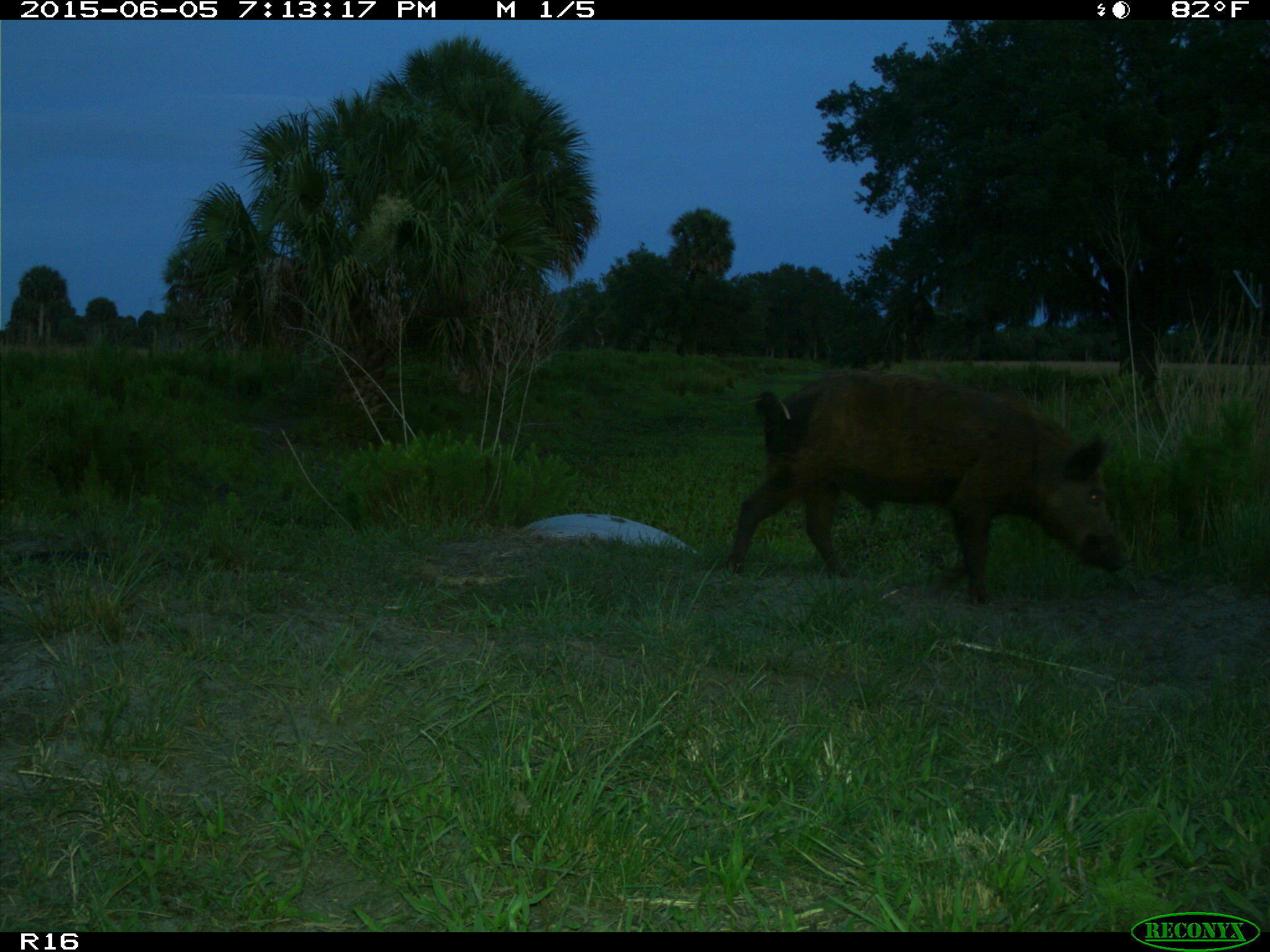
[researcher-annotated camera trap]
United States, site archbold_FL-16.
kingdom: Animalia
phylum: Chordata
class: Mammalia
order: Artiodactyla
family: Suidae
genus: Sus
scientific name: Sus scrofa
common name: wild boar